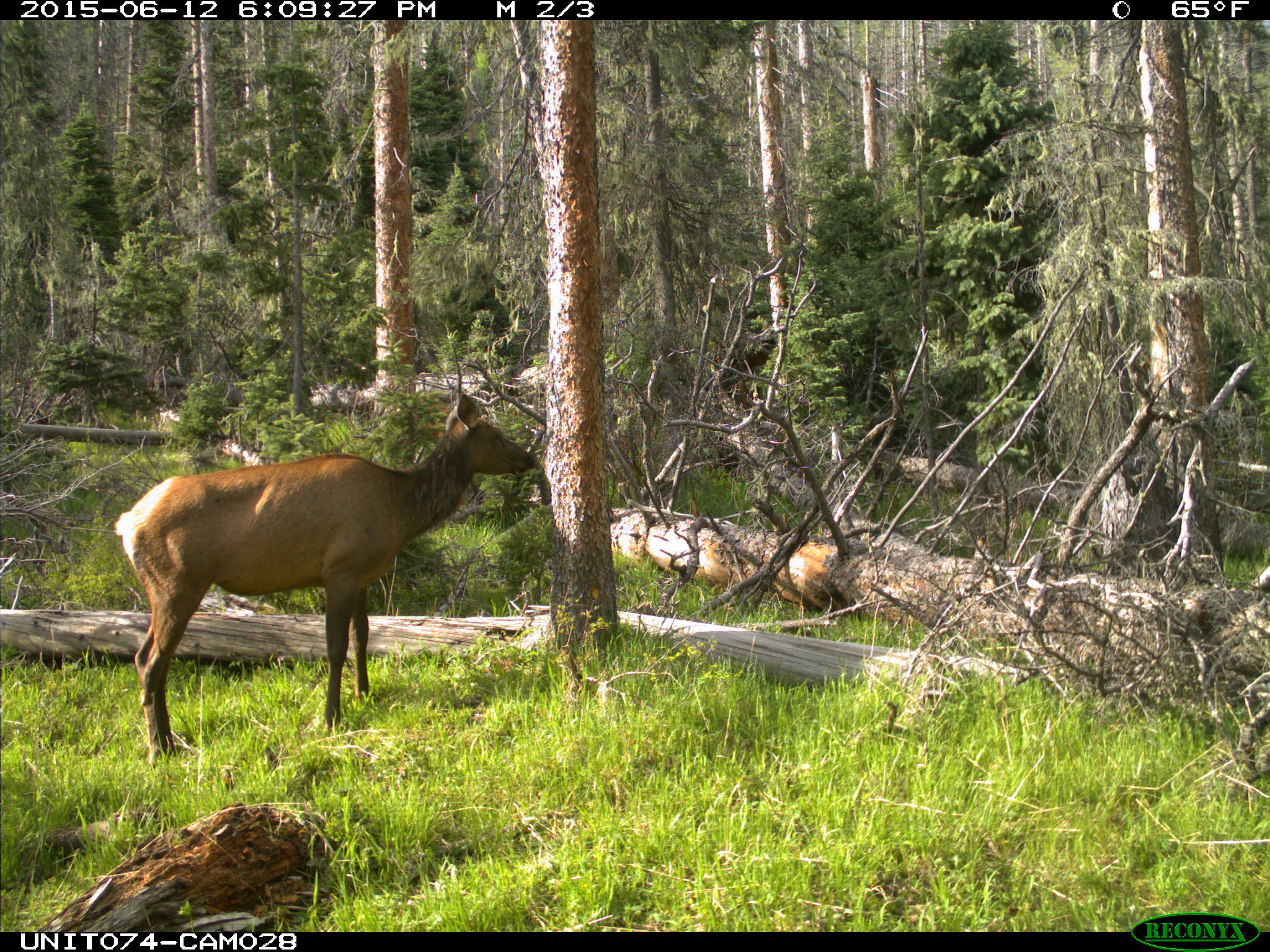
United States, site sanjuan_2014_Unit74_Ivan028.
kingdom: Animalia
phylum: Chordata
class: Mammalia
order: Artiodactyla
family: Cervidae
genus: Cervus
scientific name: Cervus elaphus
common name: red deer